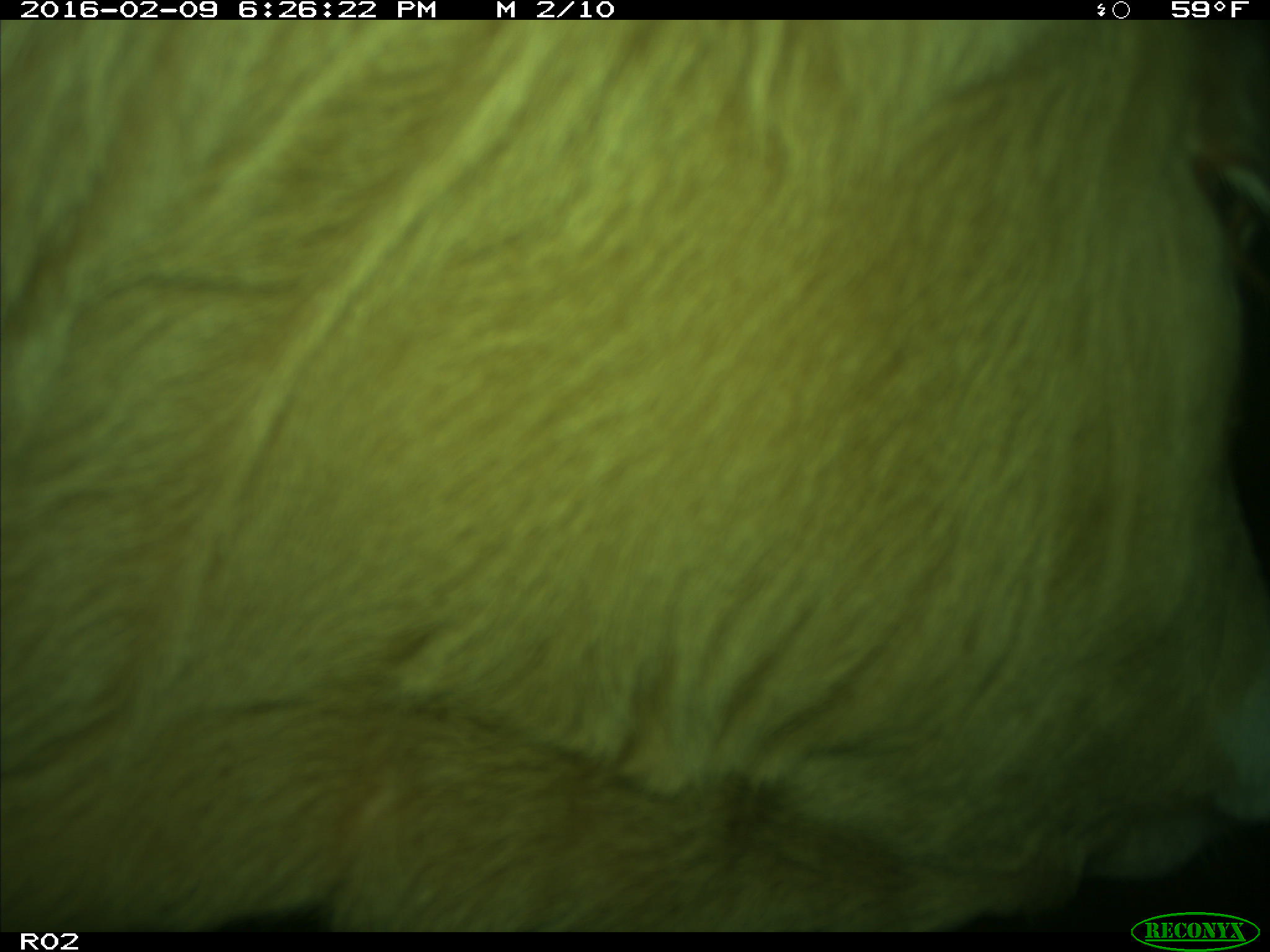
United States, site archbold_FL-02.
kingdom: Animalia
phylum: Chordata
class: Mammalia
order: Artiodactyla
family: Bovidae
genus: Bos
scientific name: Bos taurus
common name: domestic cow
Bos taurus (domestic cow).